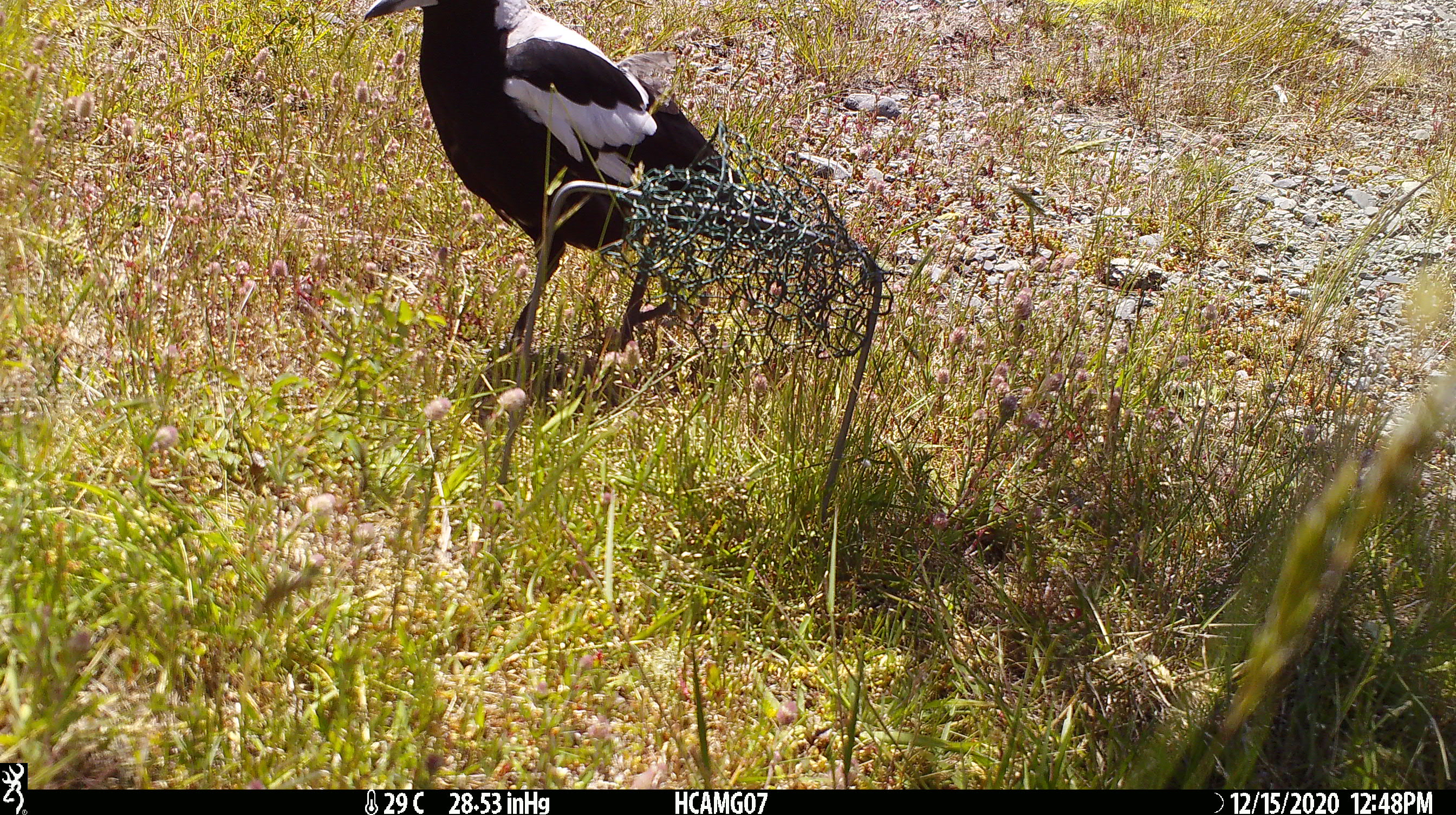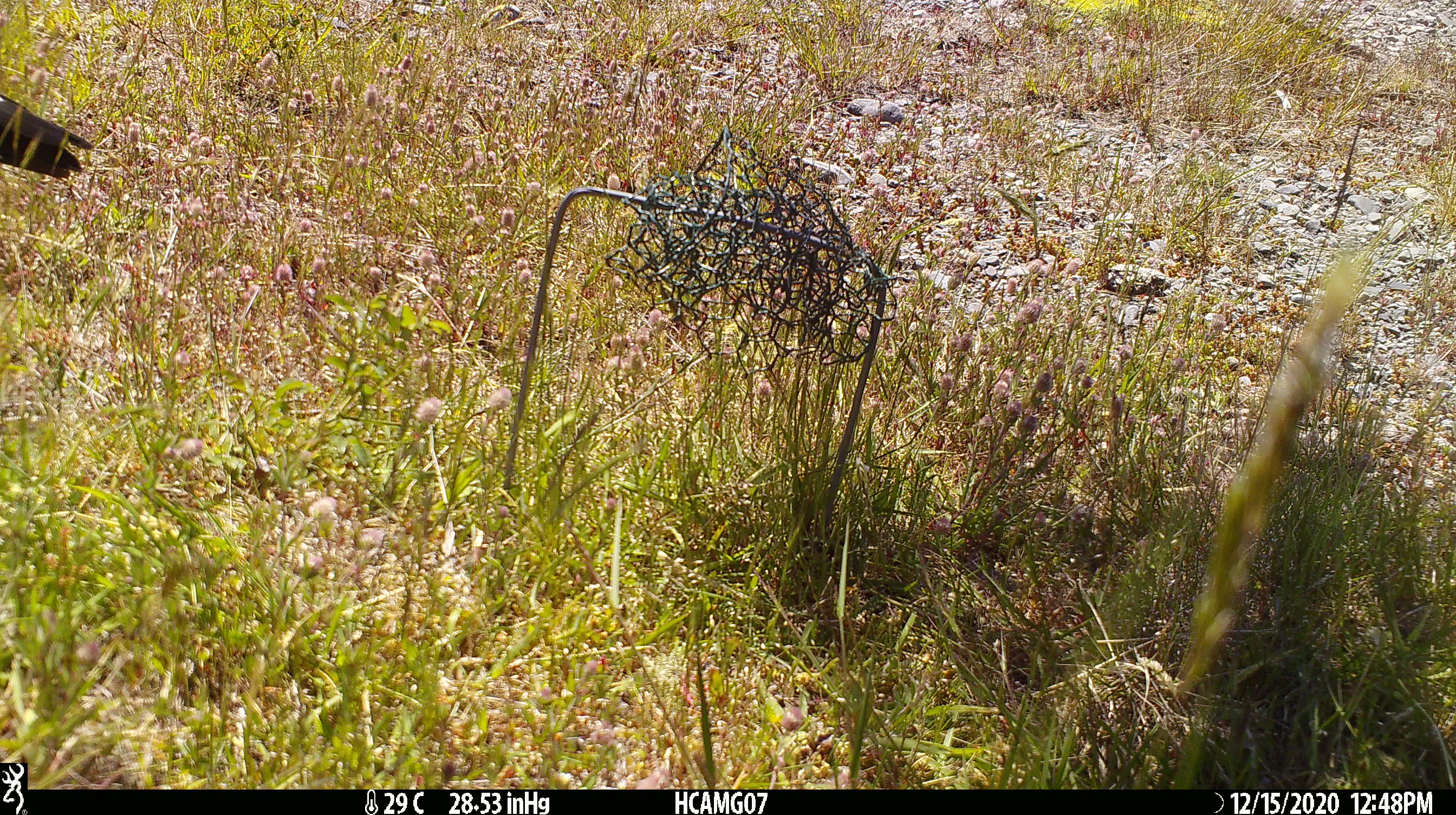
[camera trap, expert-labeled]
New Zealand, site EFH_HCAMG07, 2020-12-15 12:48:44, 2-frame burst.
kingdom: Animalia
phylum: Chordata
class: Aves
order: Passeriformes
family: Artamidae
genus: Gymnorhina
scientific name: Gymnorhina tibicen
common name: australian magpie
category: magpie